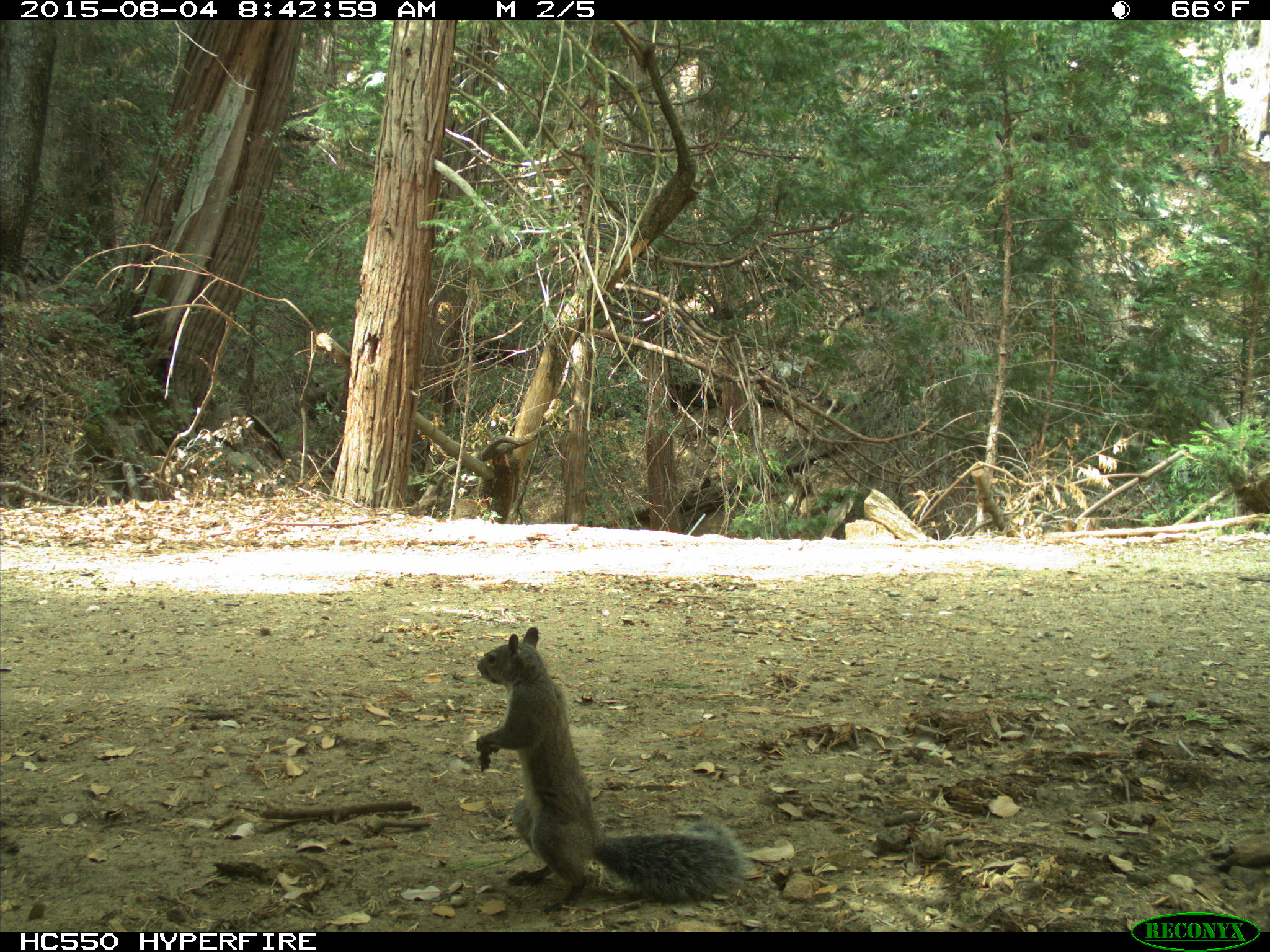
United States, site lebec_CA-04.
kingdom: Animalia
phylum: Chordata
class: Mammalia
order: Rodentia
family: Sciuridae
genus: Sciurus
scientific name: Sciurus carolinensis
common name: eastern gray squirrel